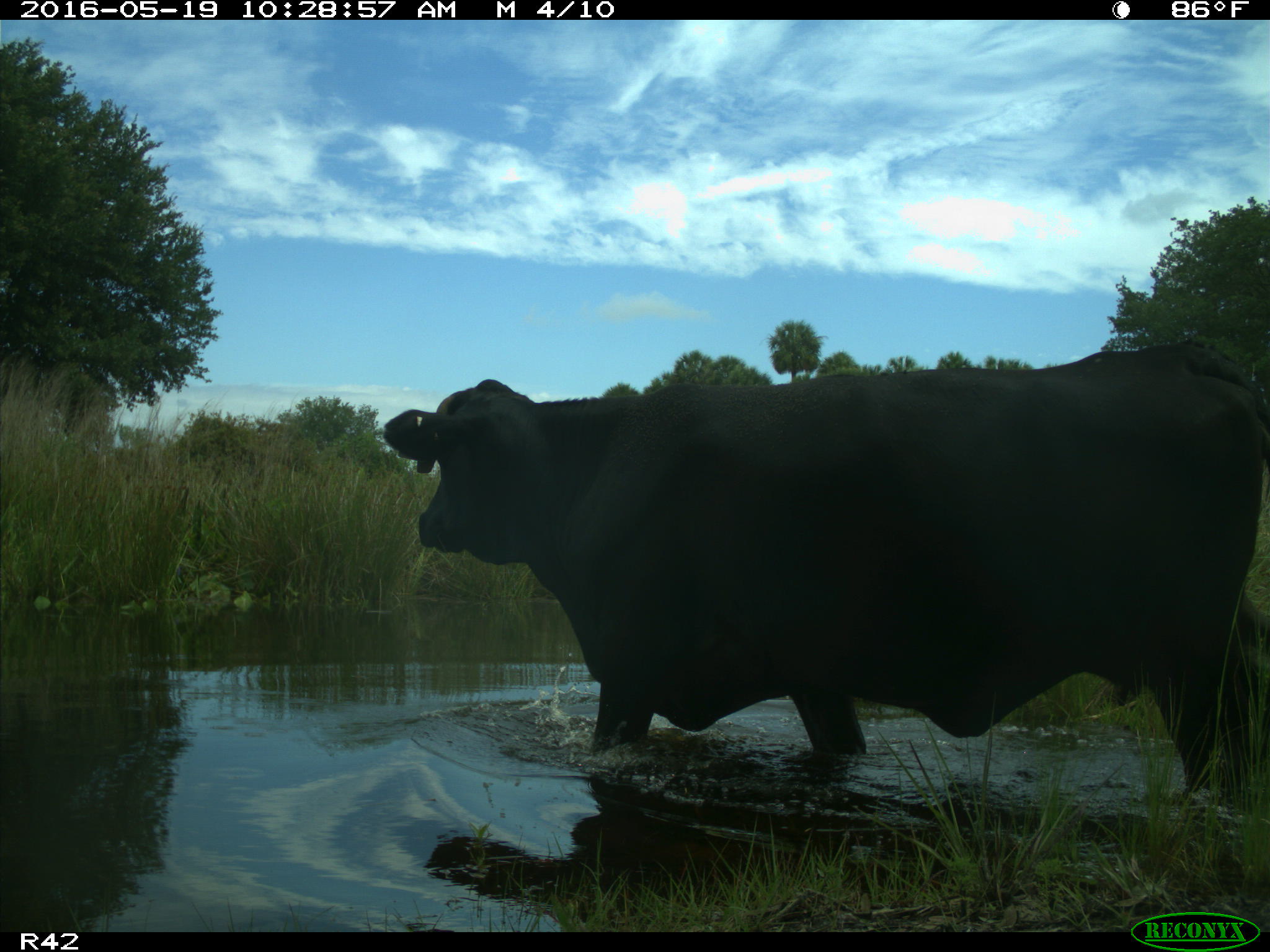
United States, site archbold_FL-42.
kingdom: Animalia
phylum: Chordata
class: Mammalia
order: Artiodactyla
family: Bovidae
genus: Bos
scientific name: Bos taurus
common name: domestic cow